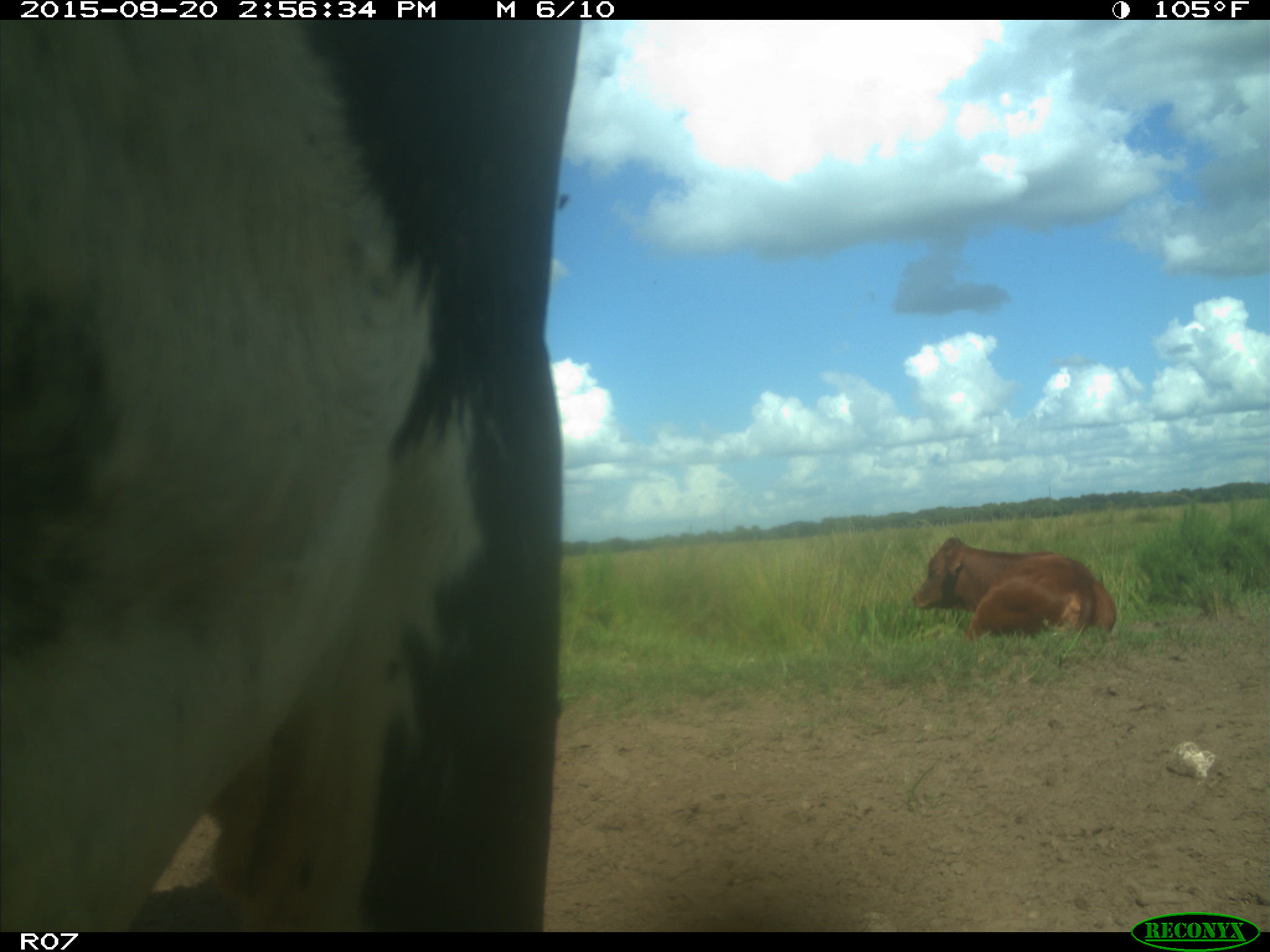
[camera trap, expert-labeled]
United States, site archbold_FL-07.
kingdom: Animalia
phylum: Chordata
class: Mammalia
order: Artiodactyla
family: Bovidae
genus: Bos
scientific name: Bos taurus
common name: domestic cow